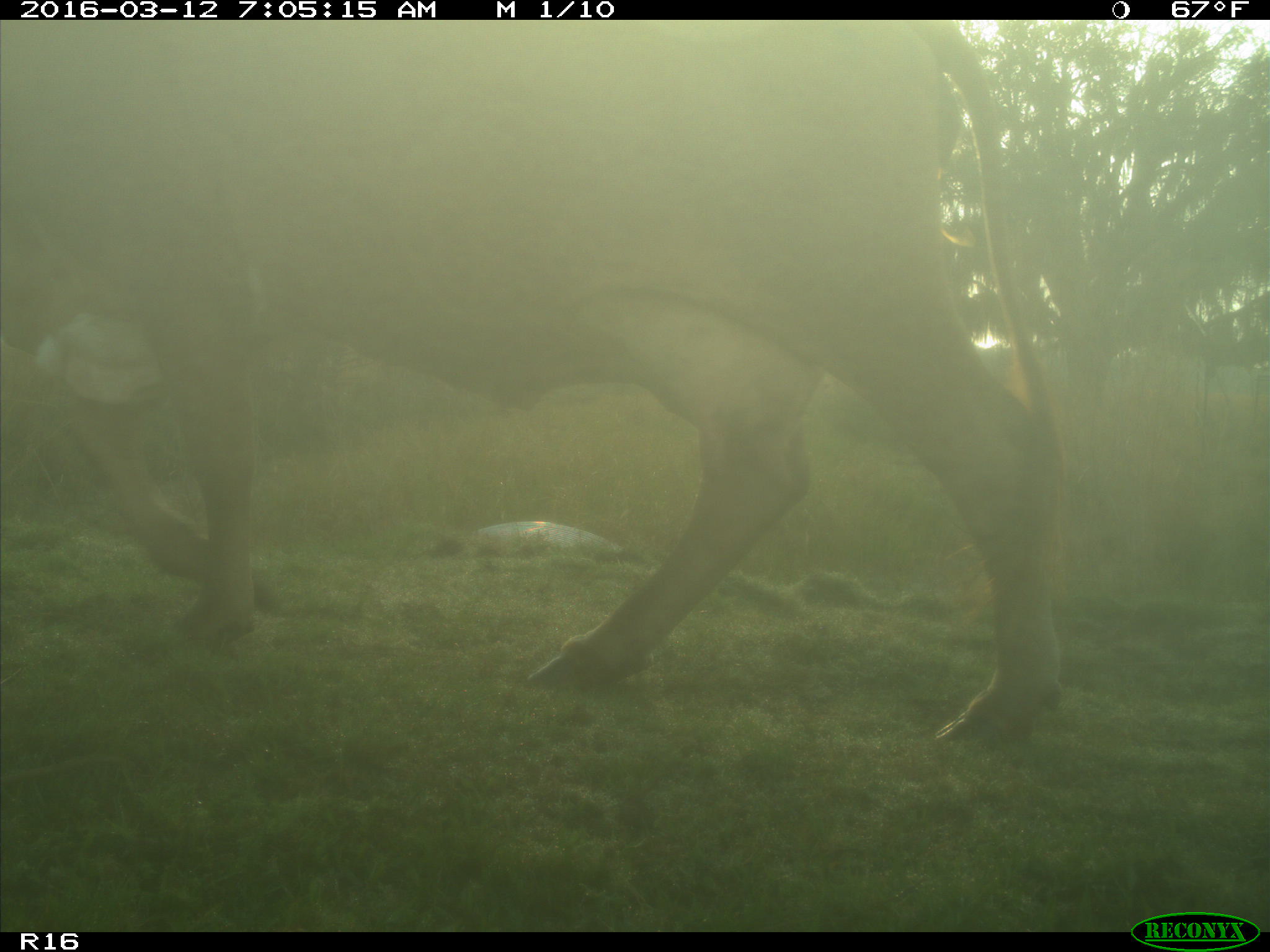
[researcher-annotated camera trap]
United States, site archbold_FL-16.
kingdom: Animalia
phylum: Chordata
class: Mammalia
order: Artiodactyla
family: Bovidae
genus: Bos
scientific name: Bos taurus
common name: domestic cow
Bos taurus (domestic cow).